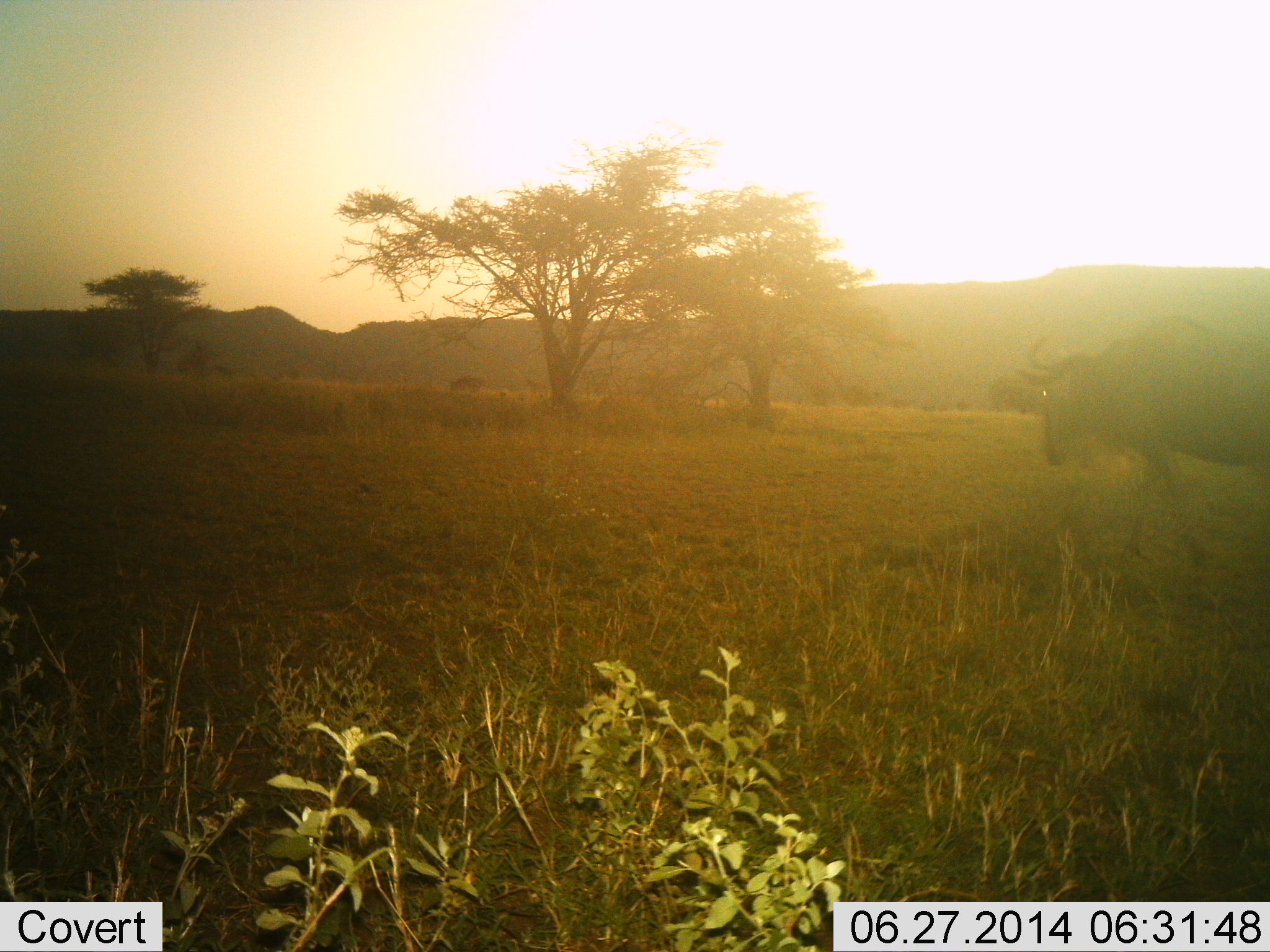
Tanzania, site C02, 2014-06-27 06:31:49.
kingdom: Animalia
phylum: Chordata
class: Mammalia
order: Artiodactyla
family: Bovidae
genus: Connochaetes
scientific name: Connochaetes taurinus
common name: blue wildebeest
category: wildebeest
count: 1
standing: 20%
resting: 0%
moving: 70%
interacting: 0%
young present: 0%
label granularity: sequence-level